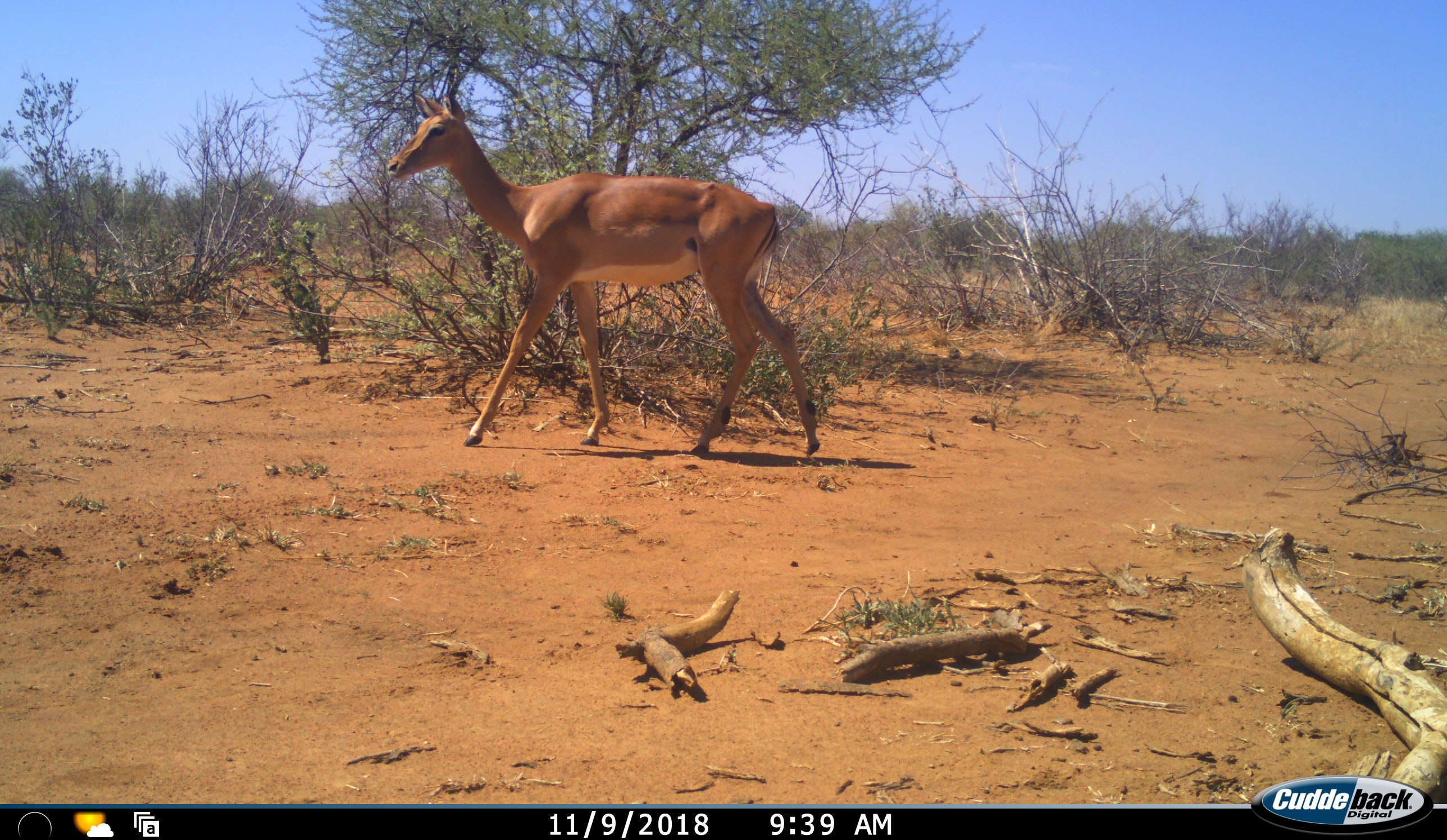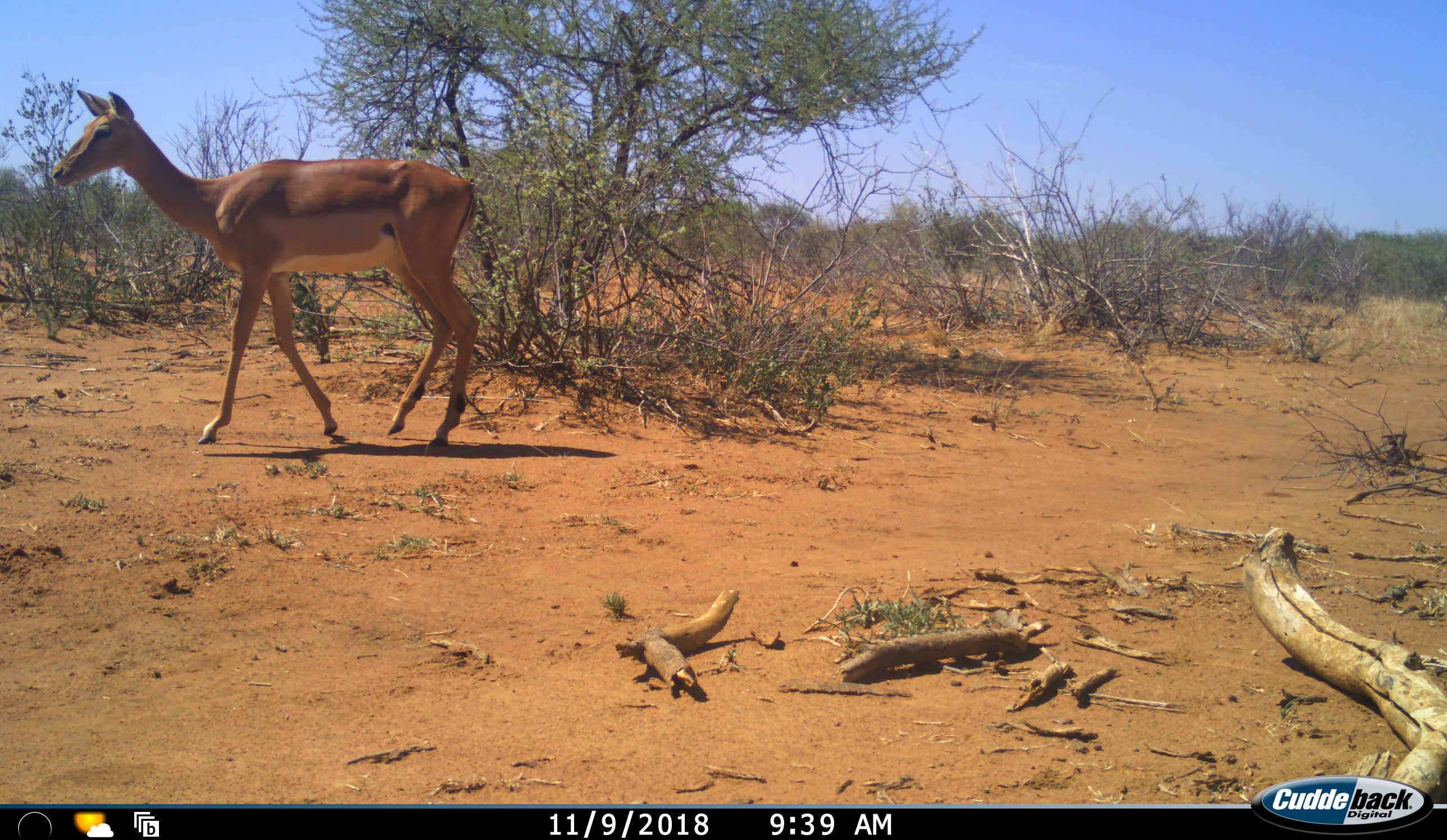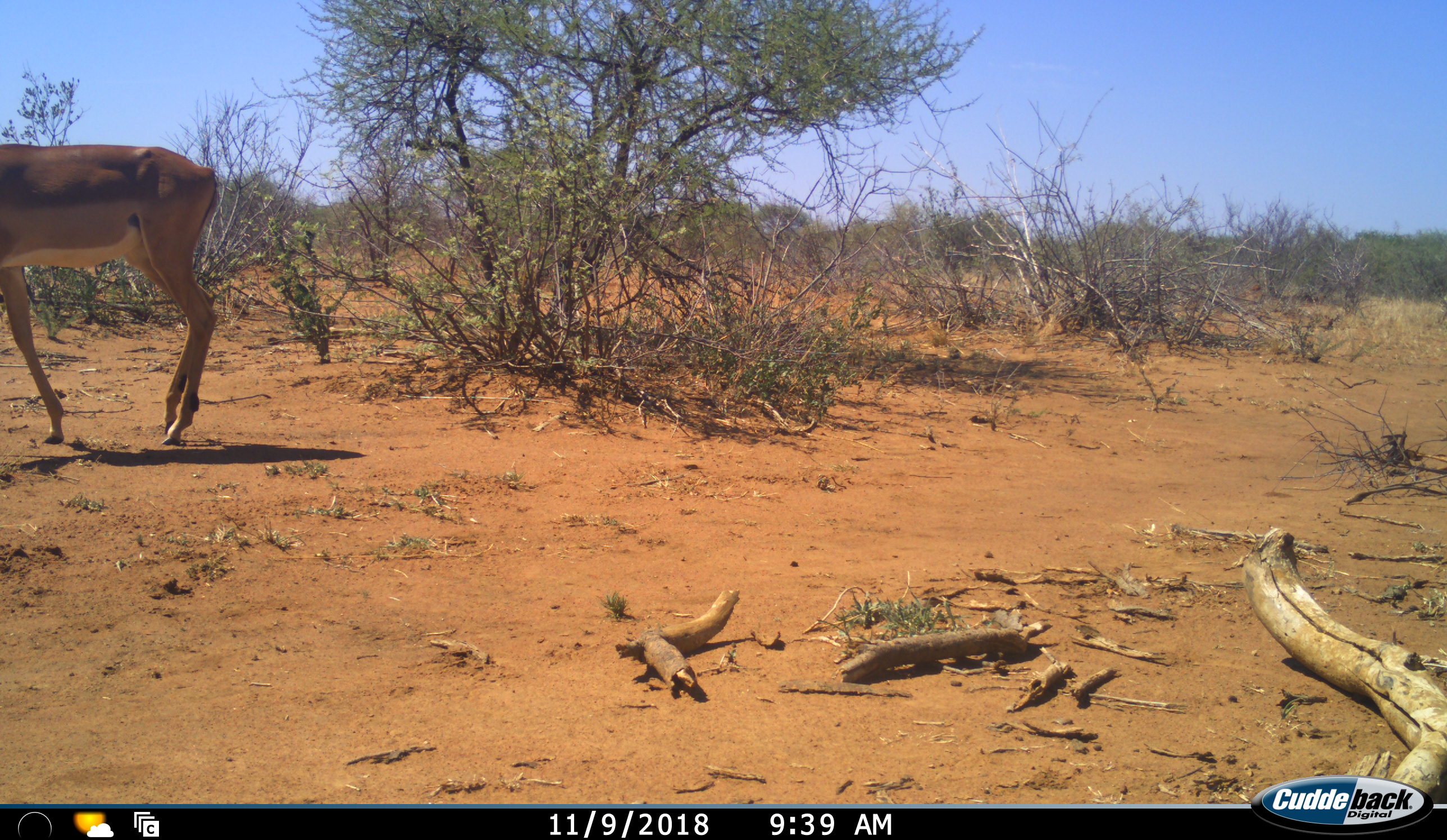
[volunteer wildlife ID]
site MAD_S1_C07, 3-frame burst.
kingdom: Animalia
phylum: Chordata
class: Mammalia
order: Artiodactyla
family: Bovidae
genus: Aepyceros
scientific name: Aepyceros melampus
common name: impala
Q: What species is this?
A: Impala (Aepyceros melampus).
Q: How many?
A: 1.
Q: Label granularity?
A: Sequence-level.